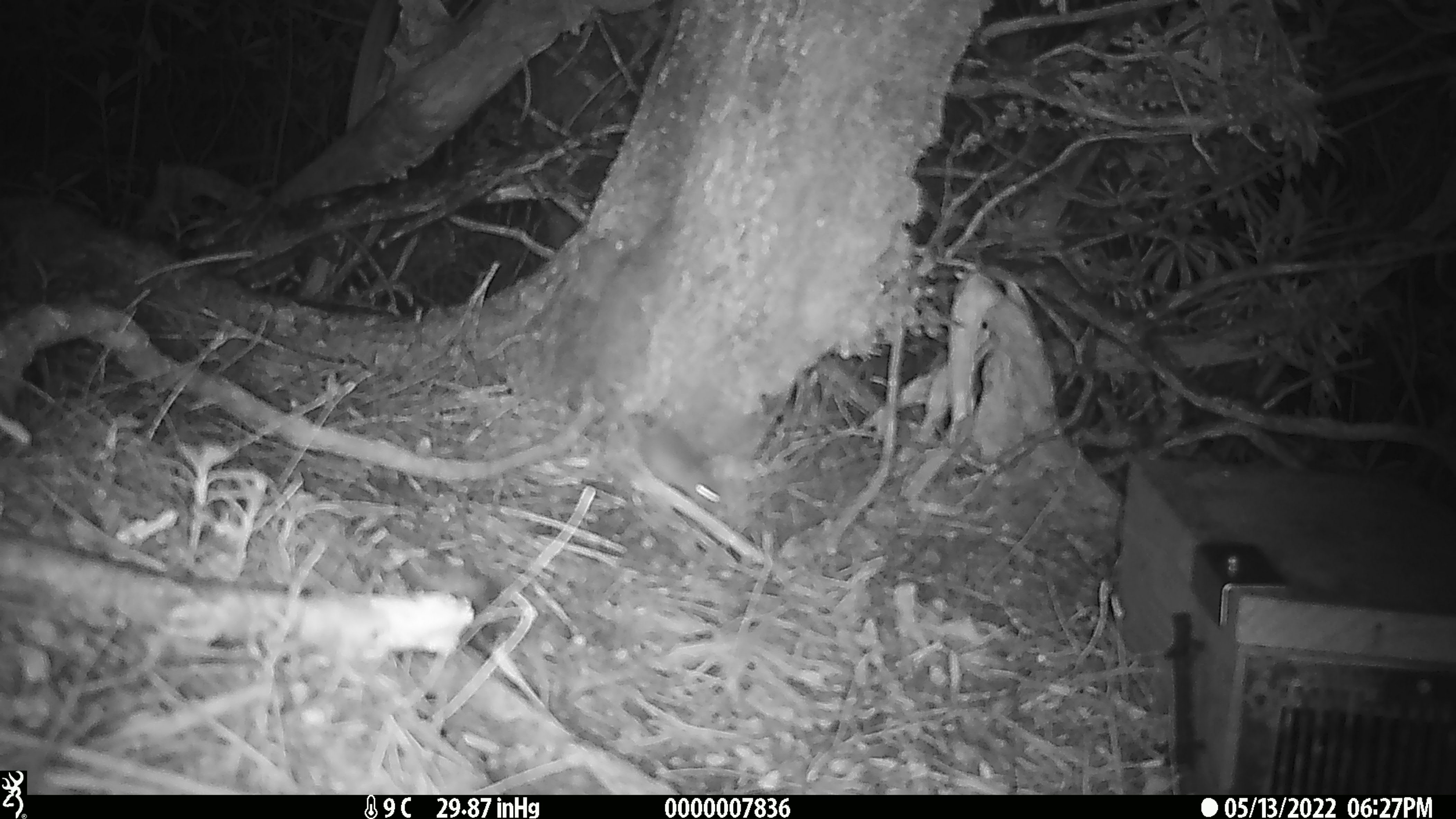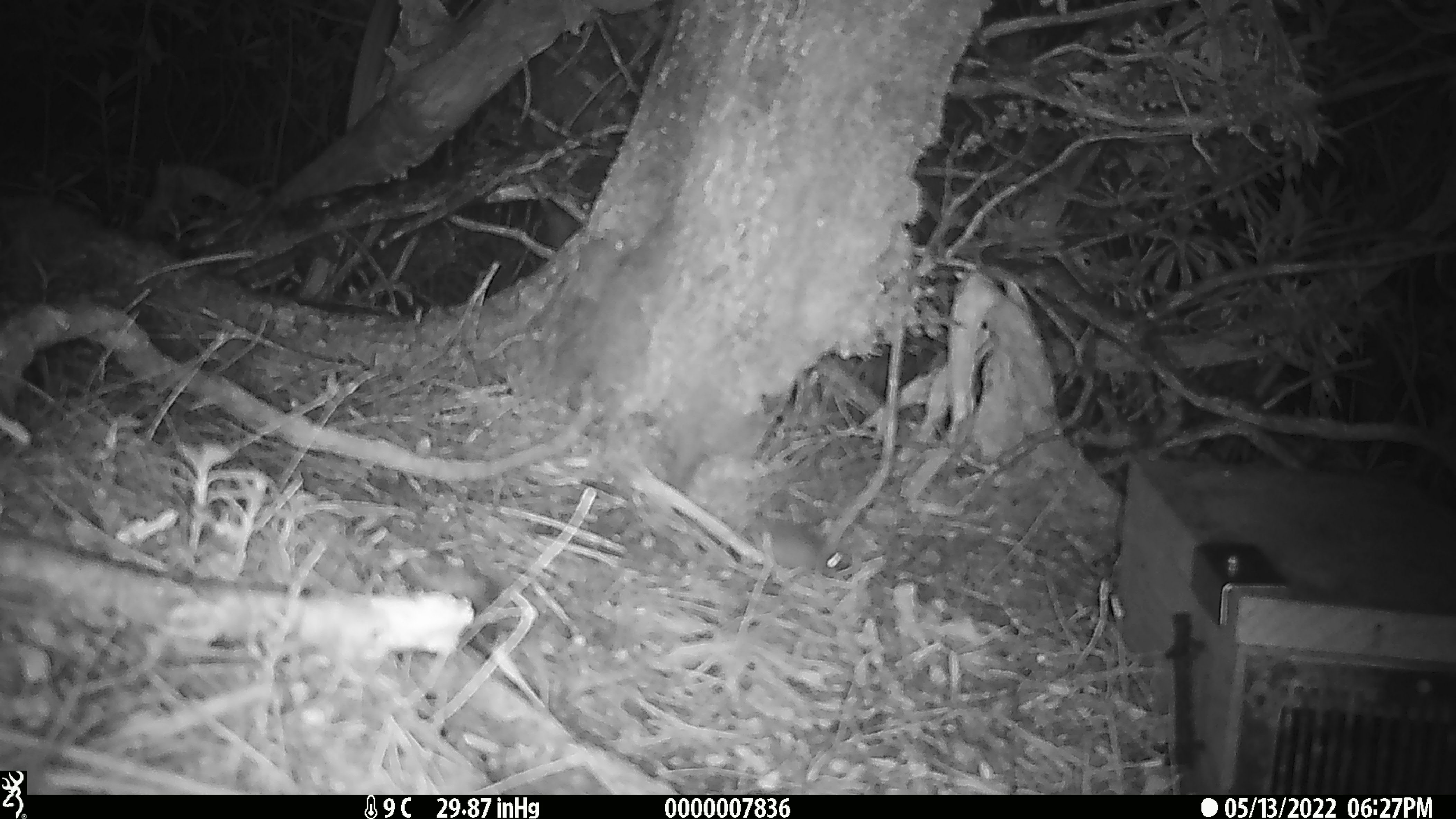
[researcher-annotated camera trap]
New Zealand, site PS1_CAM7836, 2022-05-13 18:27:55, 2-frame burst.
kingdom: Animalia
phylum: Chordata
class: Mammalia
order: Rodentia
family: Muridae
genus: Mus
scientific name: Mus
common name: mouse